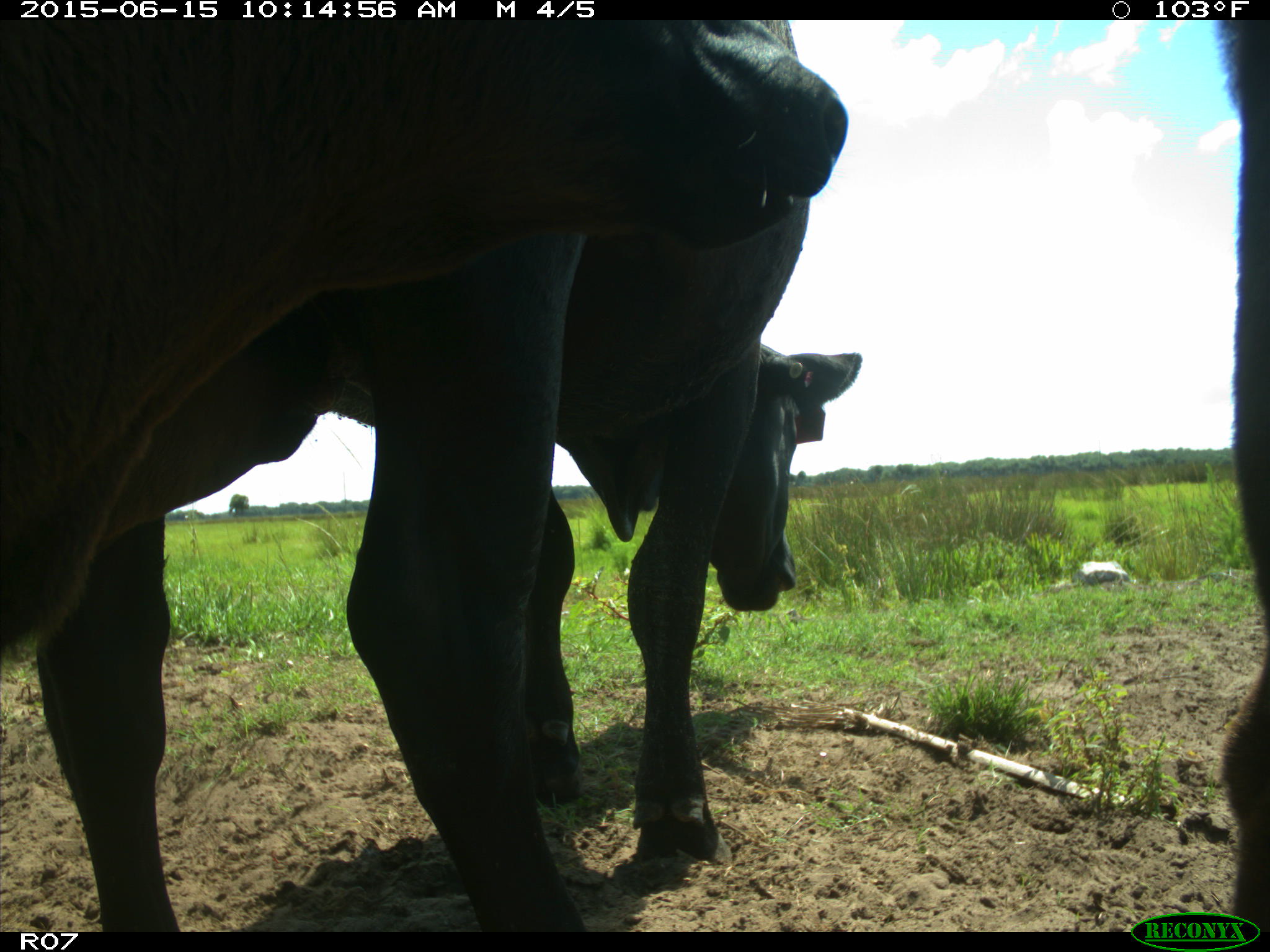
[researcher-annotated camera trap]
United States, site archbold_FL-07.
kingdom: Animalia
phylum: Chordata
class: Mammalia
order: Artiodactyla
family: Bovidae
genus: Bos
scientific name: Bos taurus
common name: domestic cow